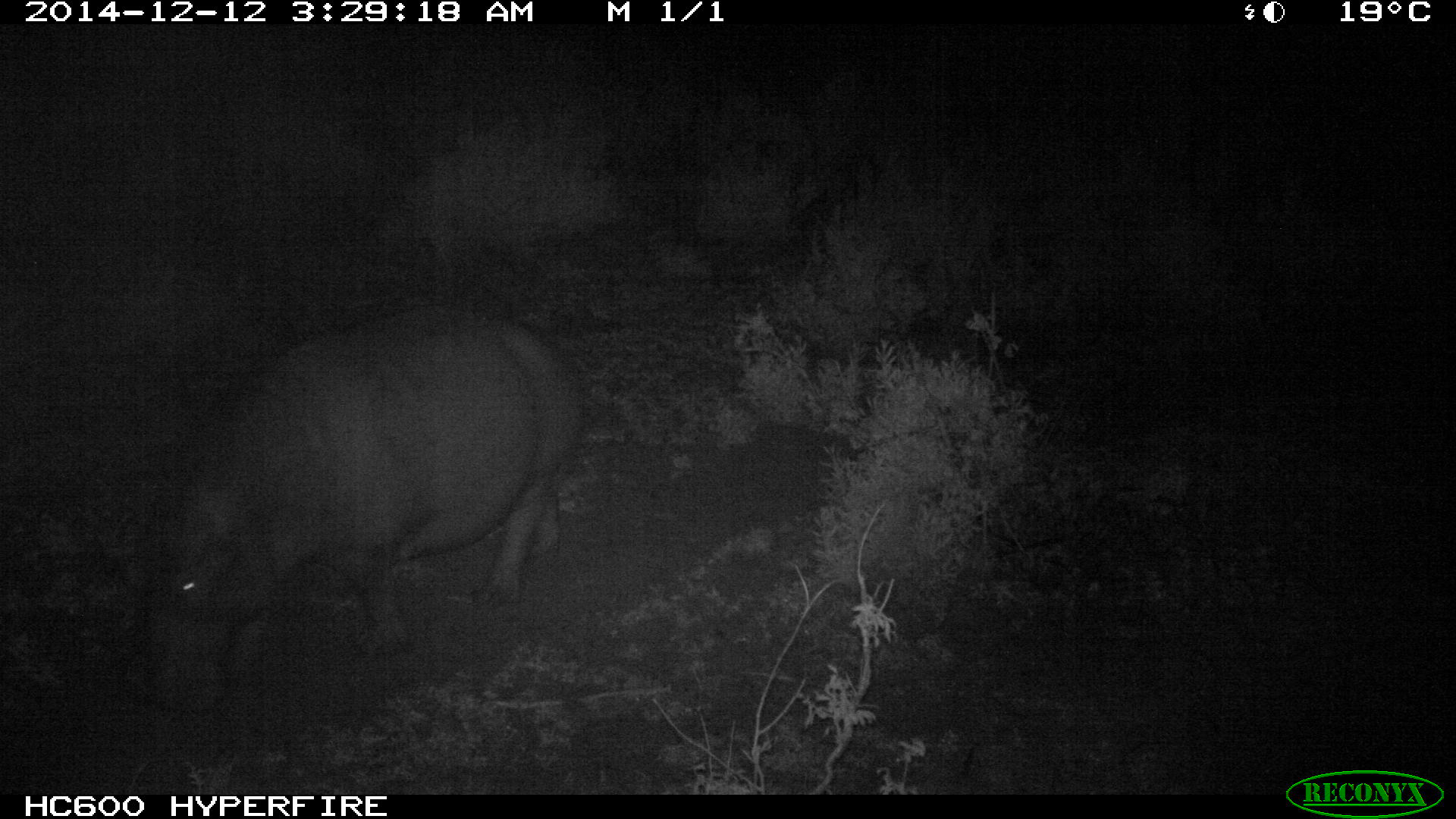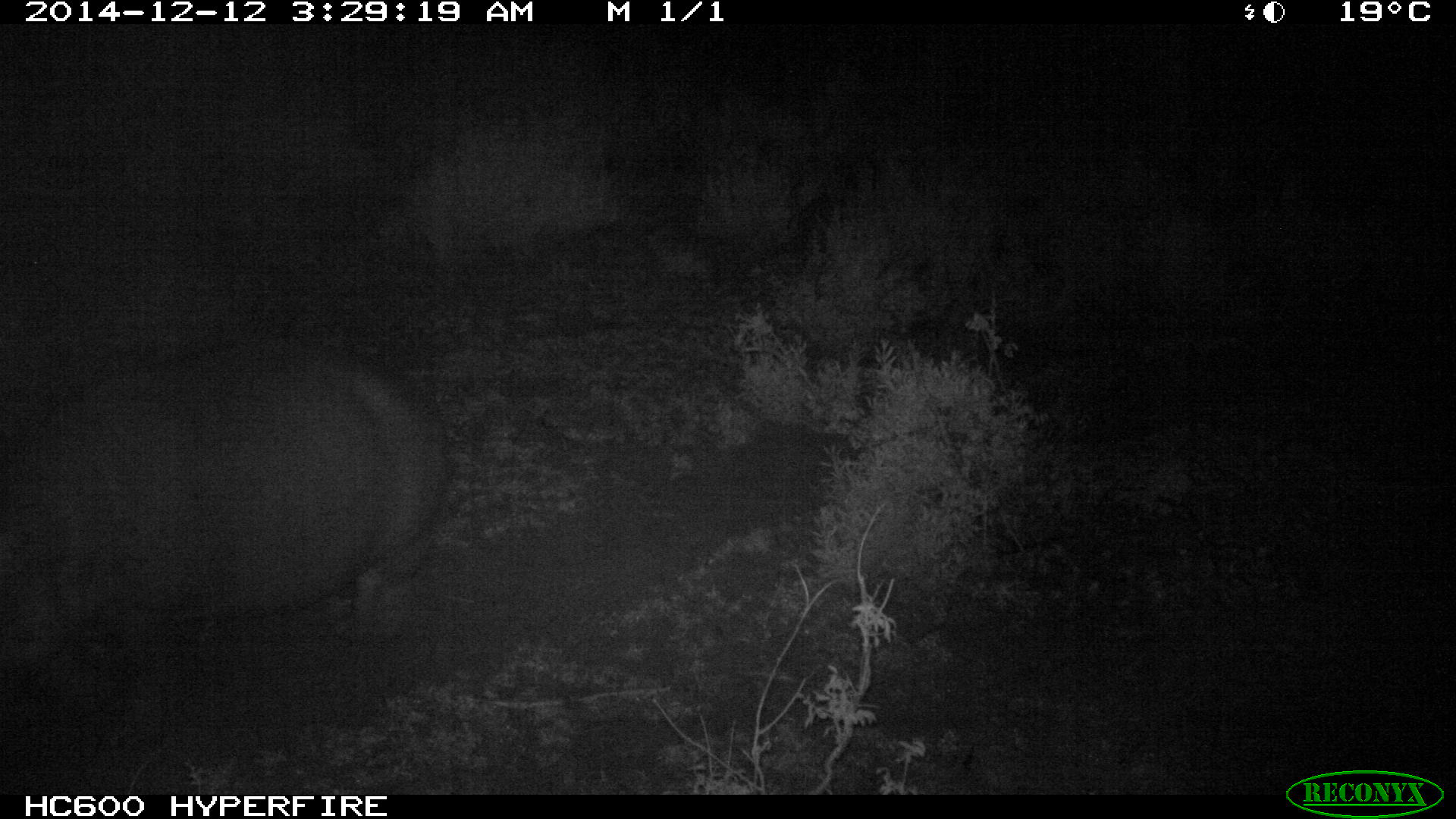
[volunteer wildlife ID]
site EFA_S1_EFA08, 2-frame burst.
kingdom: Animalia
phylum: Chordata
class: Mammalia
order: Artiodactyla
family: Hippopotamidae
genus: Hippopotamus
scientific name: Hippopotamus amphibius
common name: hippopotamus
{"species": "hippopotamus (Hippopotamus amphibius)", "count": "1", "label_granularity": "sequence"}